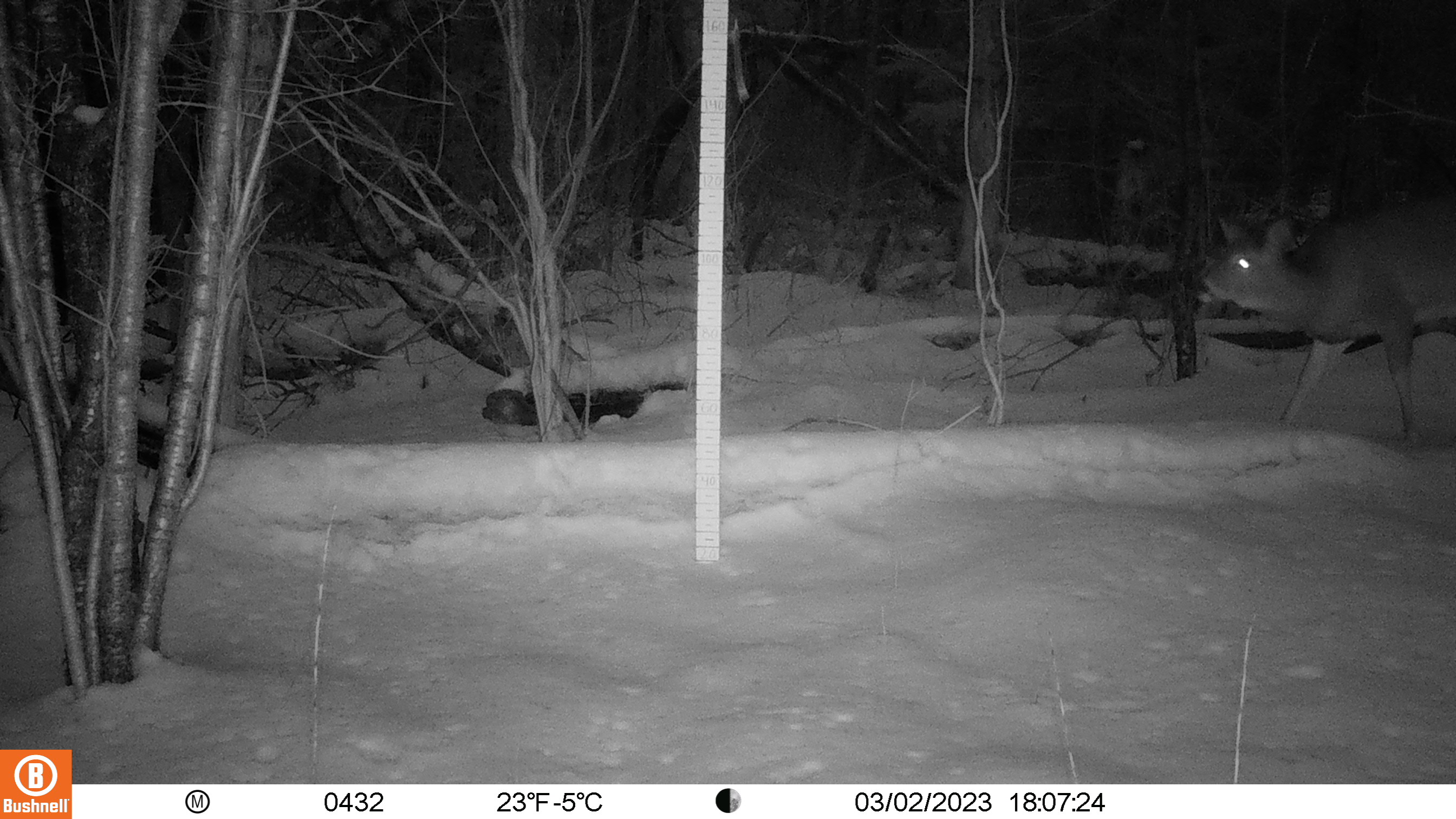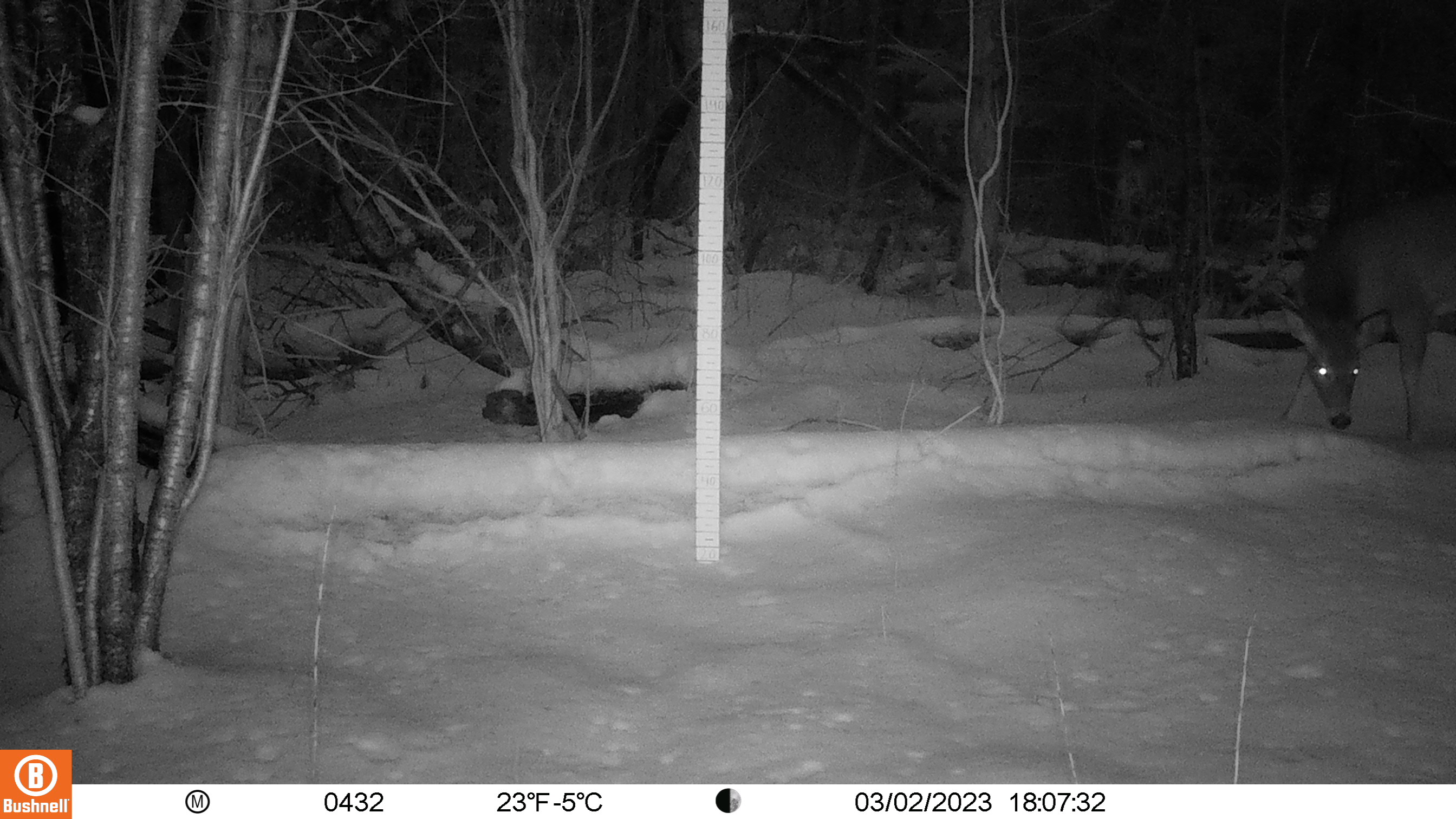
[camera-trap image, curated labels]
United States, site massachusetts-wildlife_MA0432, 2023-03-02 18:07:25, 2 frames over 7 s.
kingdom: Animalia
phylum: Chordata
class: Mammalia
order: Artiodactyla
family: Cervidae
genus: Odocoileus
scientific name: Odocoileus virginianus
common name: white-tailed deer